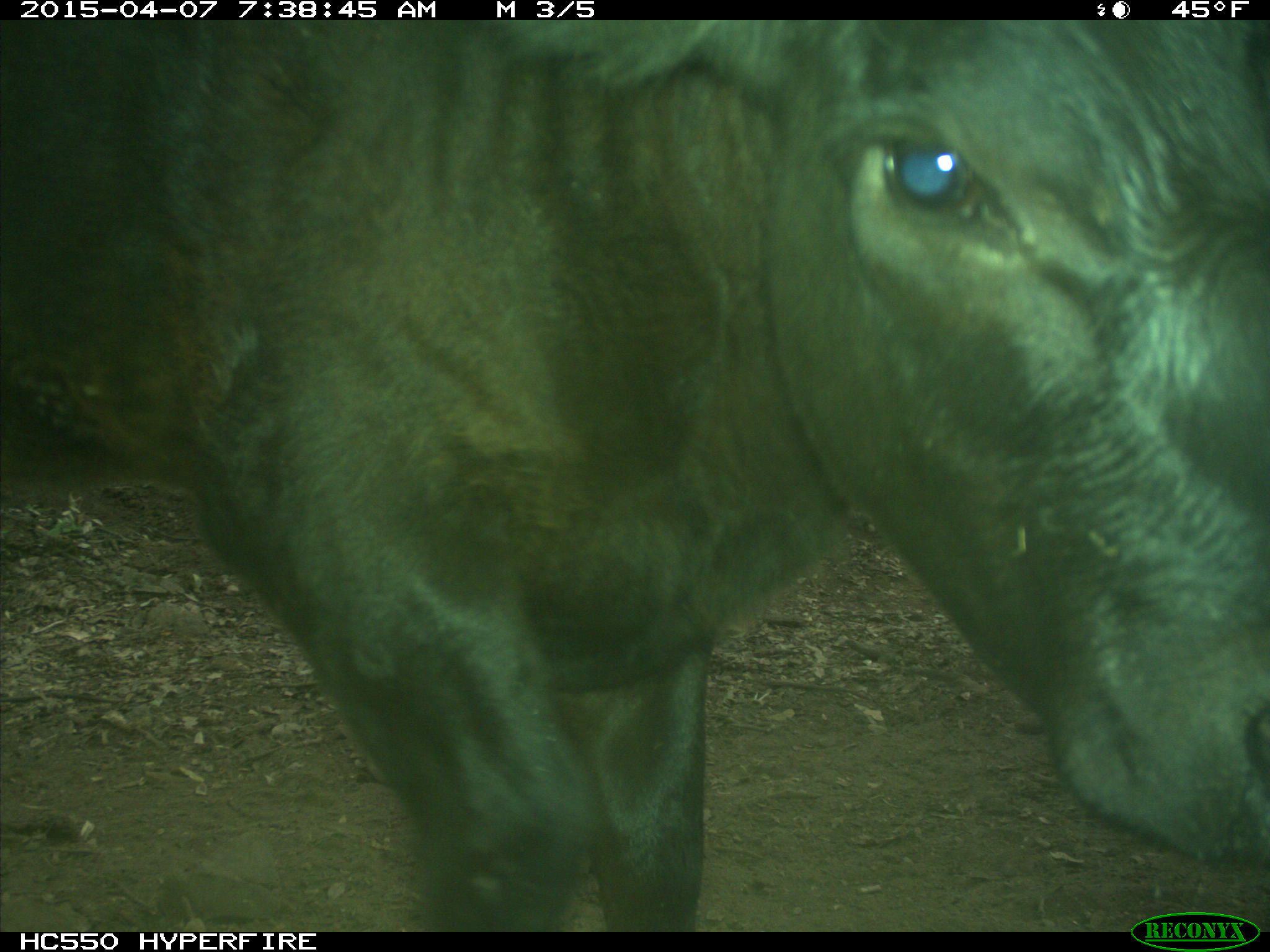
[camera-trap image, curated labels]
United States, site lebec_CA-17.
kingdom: Animalia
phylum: Chordata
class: Mammalia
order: Artiodactyla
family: Bovidae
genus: Bos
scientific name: Bos taurus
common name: domestic cow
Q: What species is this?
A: Bos taurus (domestic cow).